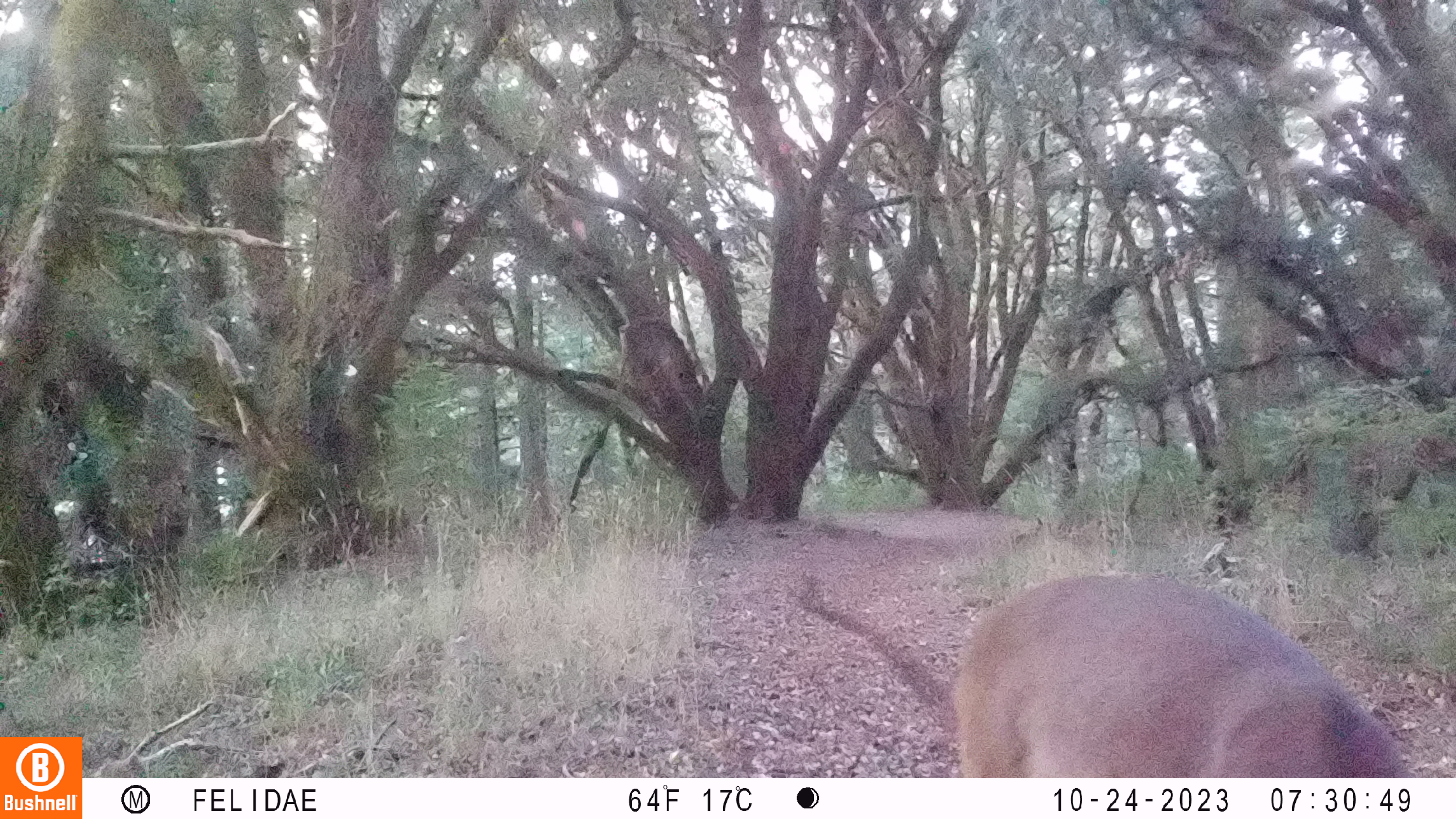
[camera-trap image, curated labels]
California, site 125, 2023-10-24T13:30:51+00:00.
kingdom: Animalia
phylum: Chordata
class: Mammalia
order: Artiodactyla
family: Cervidae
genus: Odocoileus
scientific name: Odocoileus hemionus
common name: mule deer